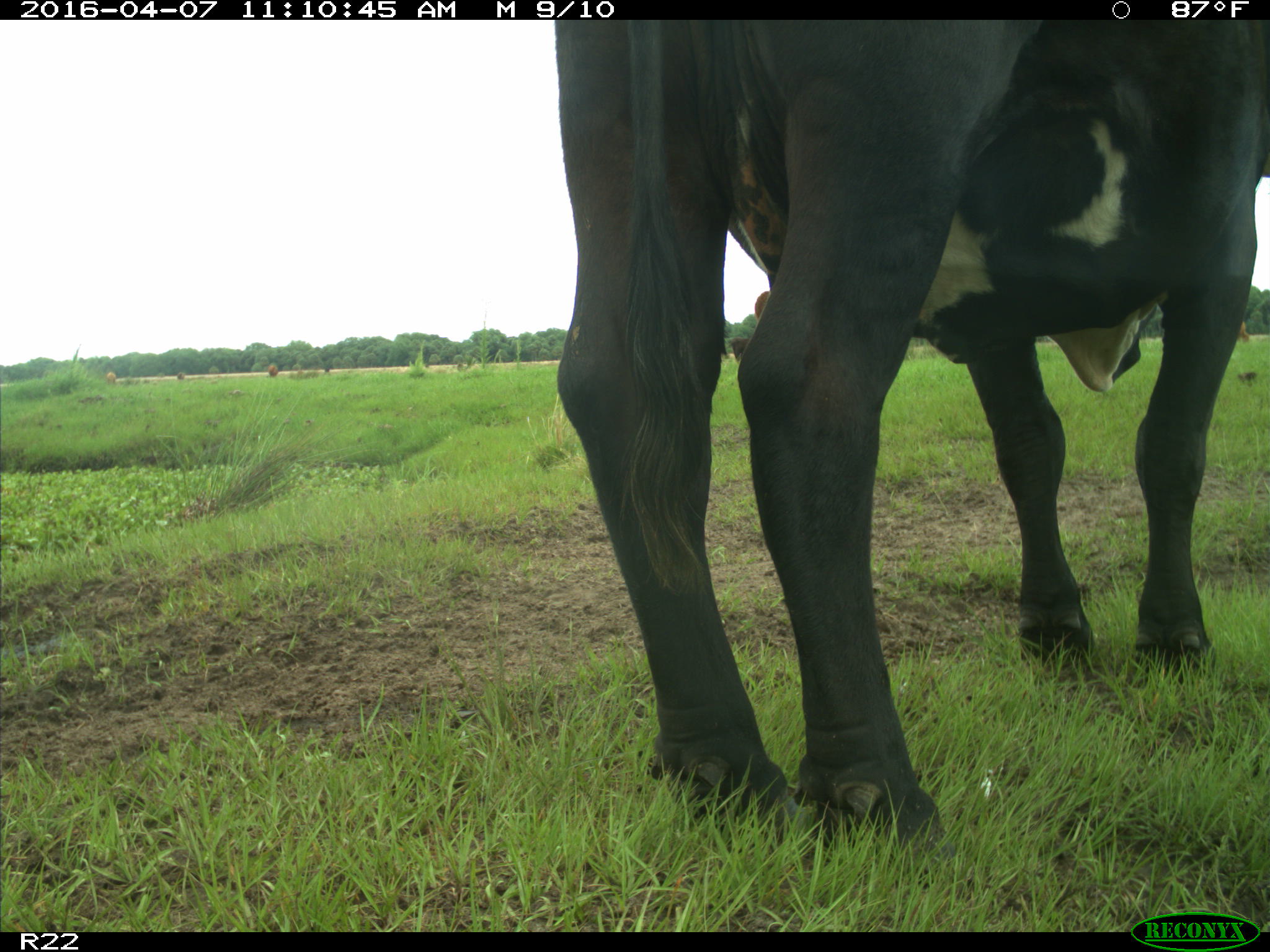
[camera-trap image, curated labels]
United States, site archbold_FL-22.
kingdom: Animalia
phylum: Chordata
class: Mammalia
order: Artiodactyla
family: Bovidae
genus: Bos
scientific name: Bos taurus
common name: domestic cow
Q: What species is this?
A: Bos taurus (domestic cow).